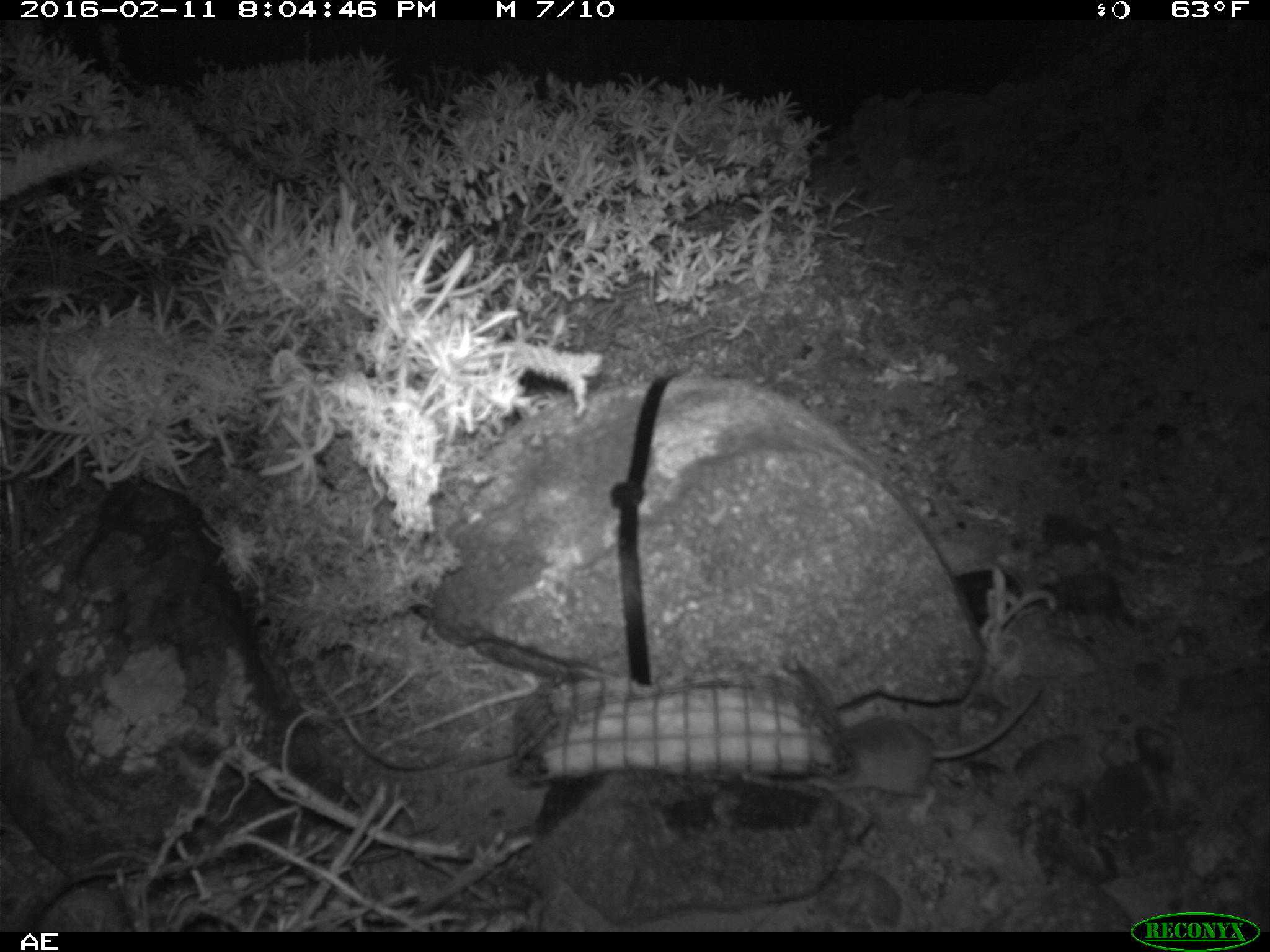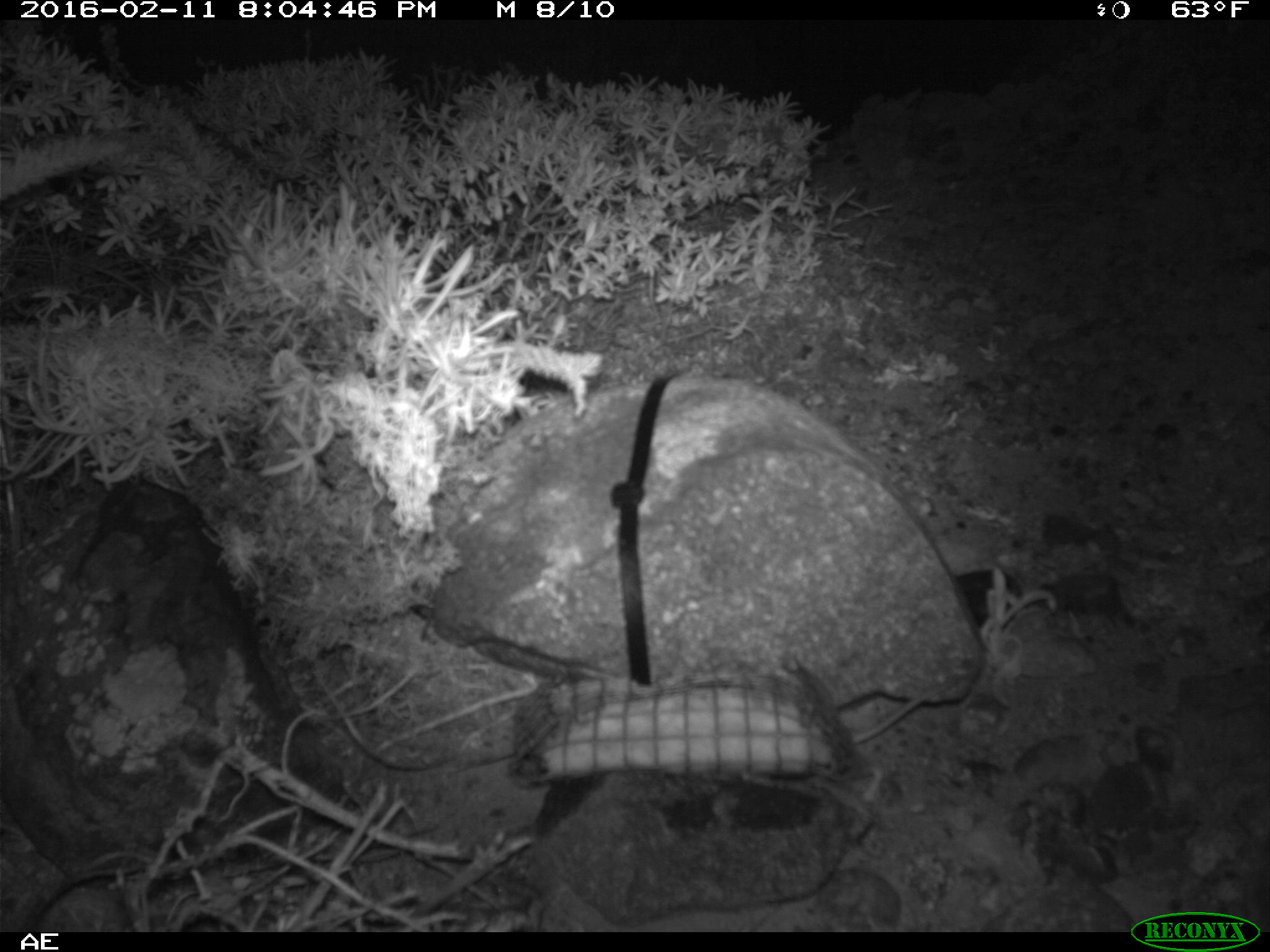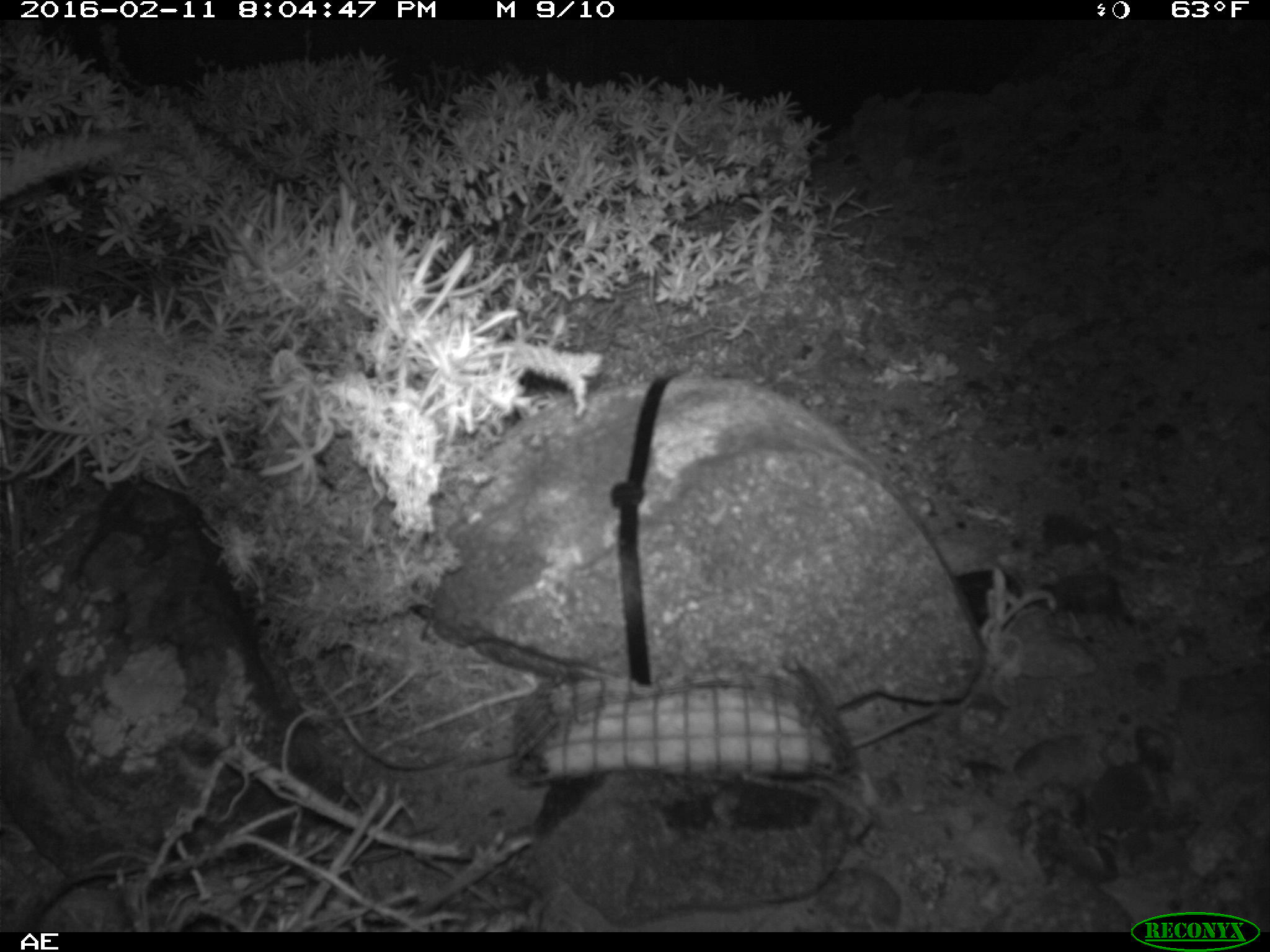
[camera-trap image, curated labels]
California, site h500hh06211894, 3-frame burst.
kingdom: Animalia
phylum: Chordata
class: Mammalia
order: Rodentia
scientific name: Rodentia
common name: rodent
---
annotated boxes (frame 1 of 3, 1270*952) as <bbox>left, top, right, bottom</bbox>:
rodent: <bbox>809, 682, 1041, 814</bbox>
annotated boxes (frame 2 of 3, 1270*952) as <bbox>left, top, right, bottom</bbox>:
rodent: <bbox>815, 679, 956, 803</bbox>